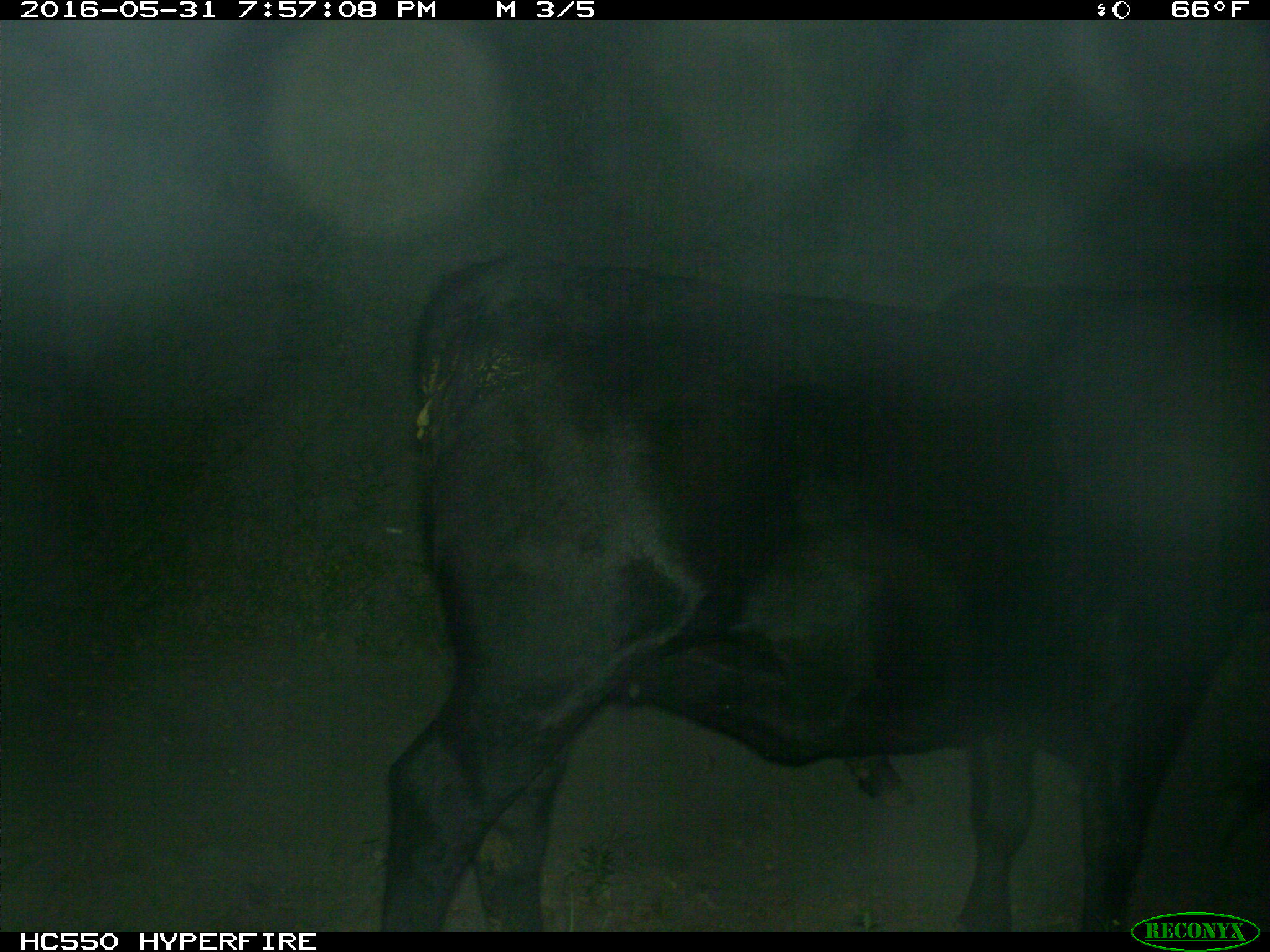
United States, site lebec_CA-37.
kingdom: Animalia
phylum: Chordata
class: Mammalia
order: Artiodactyla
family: Bovidae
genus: Bos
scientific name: Bos taurus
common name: domestic cow